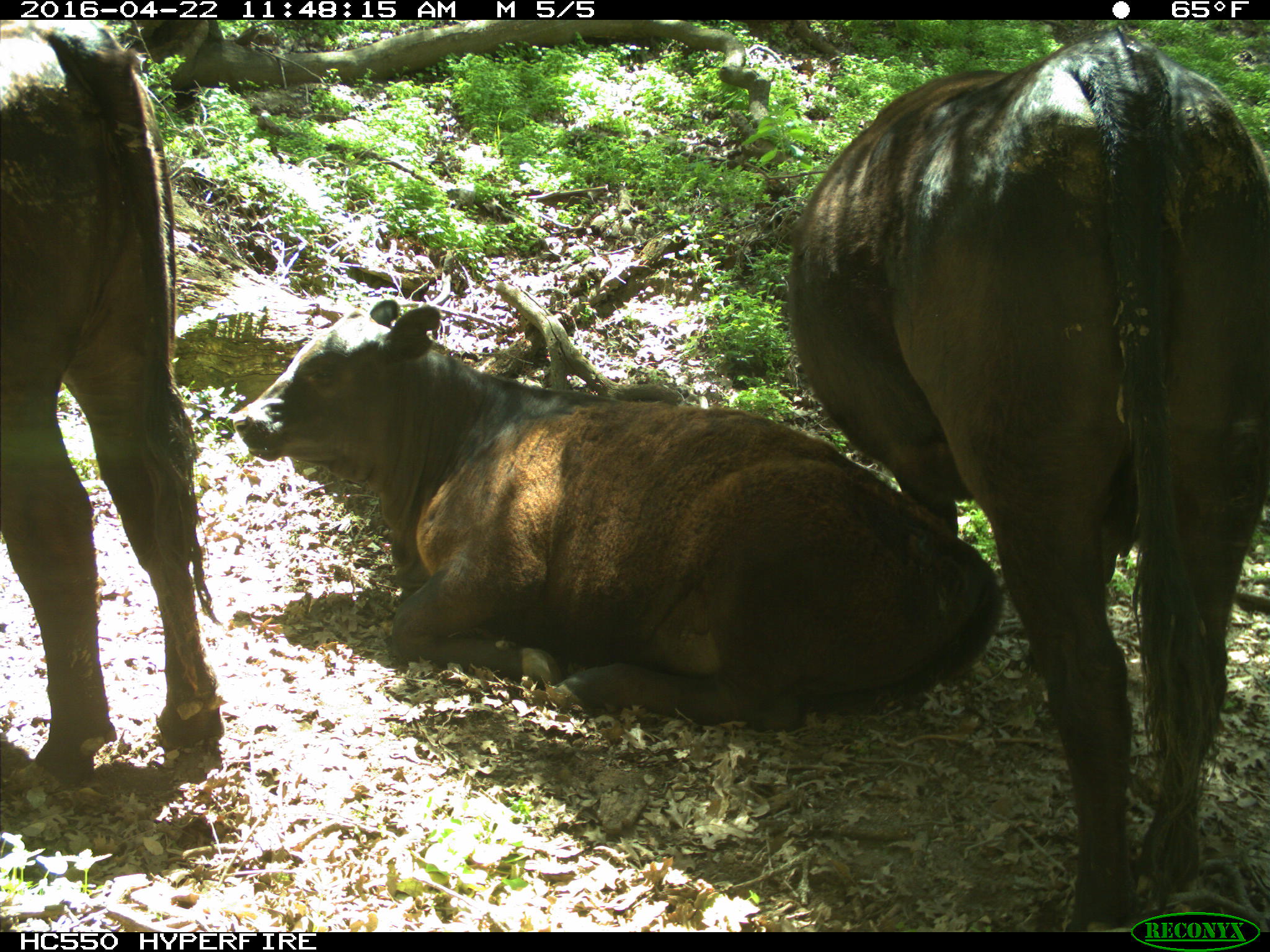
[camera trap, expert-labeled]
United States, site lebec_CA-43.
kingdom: Animalia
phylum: Chordata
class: Mammalia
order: Artiodactyla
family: Bovidae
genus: Bos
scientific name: Bos taurus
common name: domestic cow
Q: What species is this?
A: Bos taurus (domestic cow).